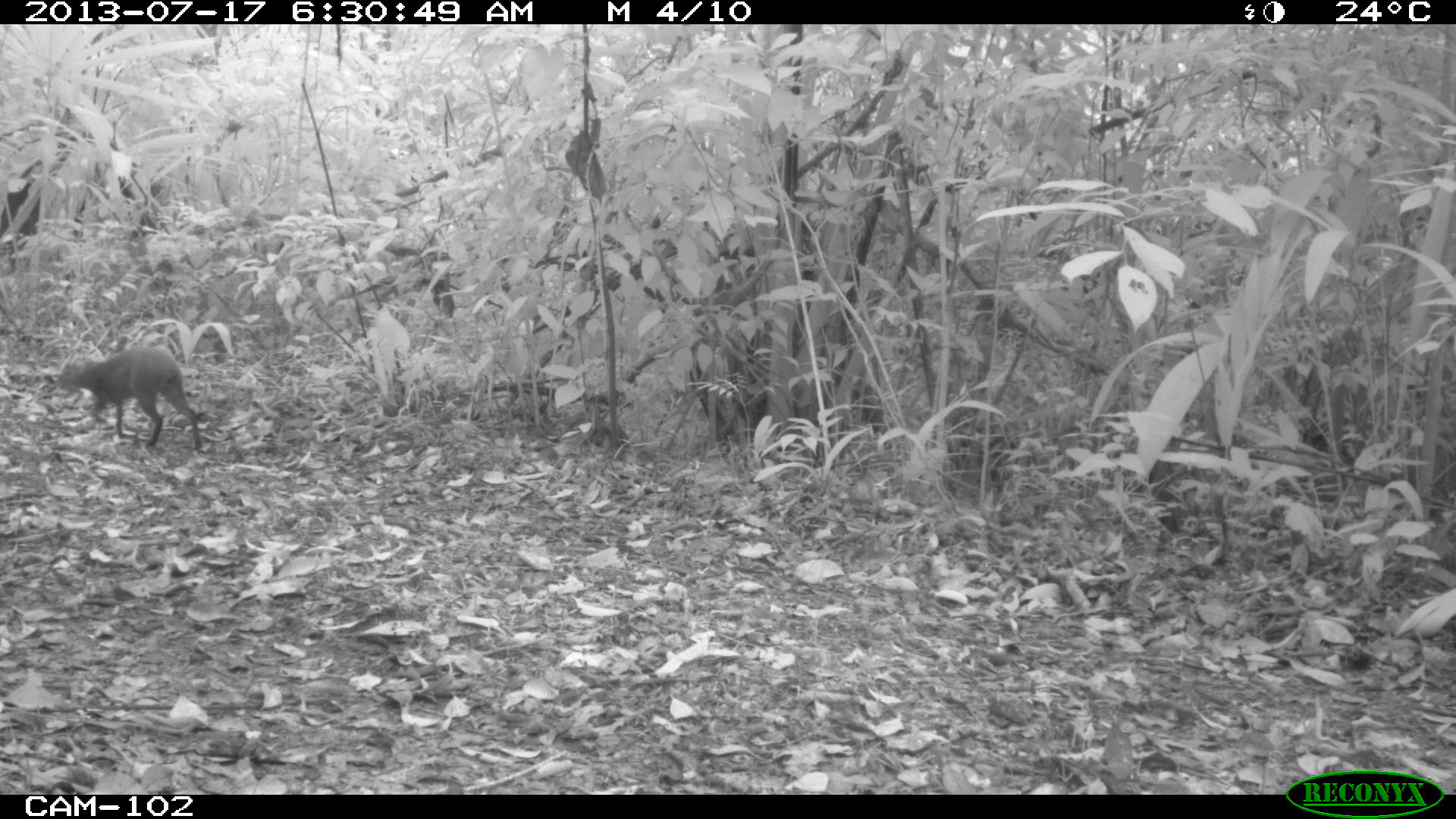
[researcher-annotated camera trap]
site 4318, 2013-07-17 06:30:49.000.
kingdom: Animalia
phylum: Chordata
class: Mammalia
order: Rodentia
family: Dasyproctidae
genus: Dasyprocta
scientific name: Dasyprocta punctata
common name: central american agouti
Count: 1.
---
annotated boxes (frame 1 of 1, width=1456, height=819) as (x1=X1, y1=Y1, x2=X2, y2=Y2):
dasyprocta punctata: (x1=54, y1=345, x2=203, y2=451)